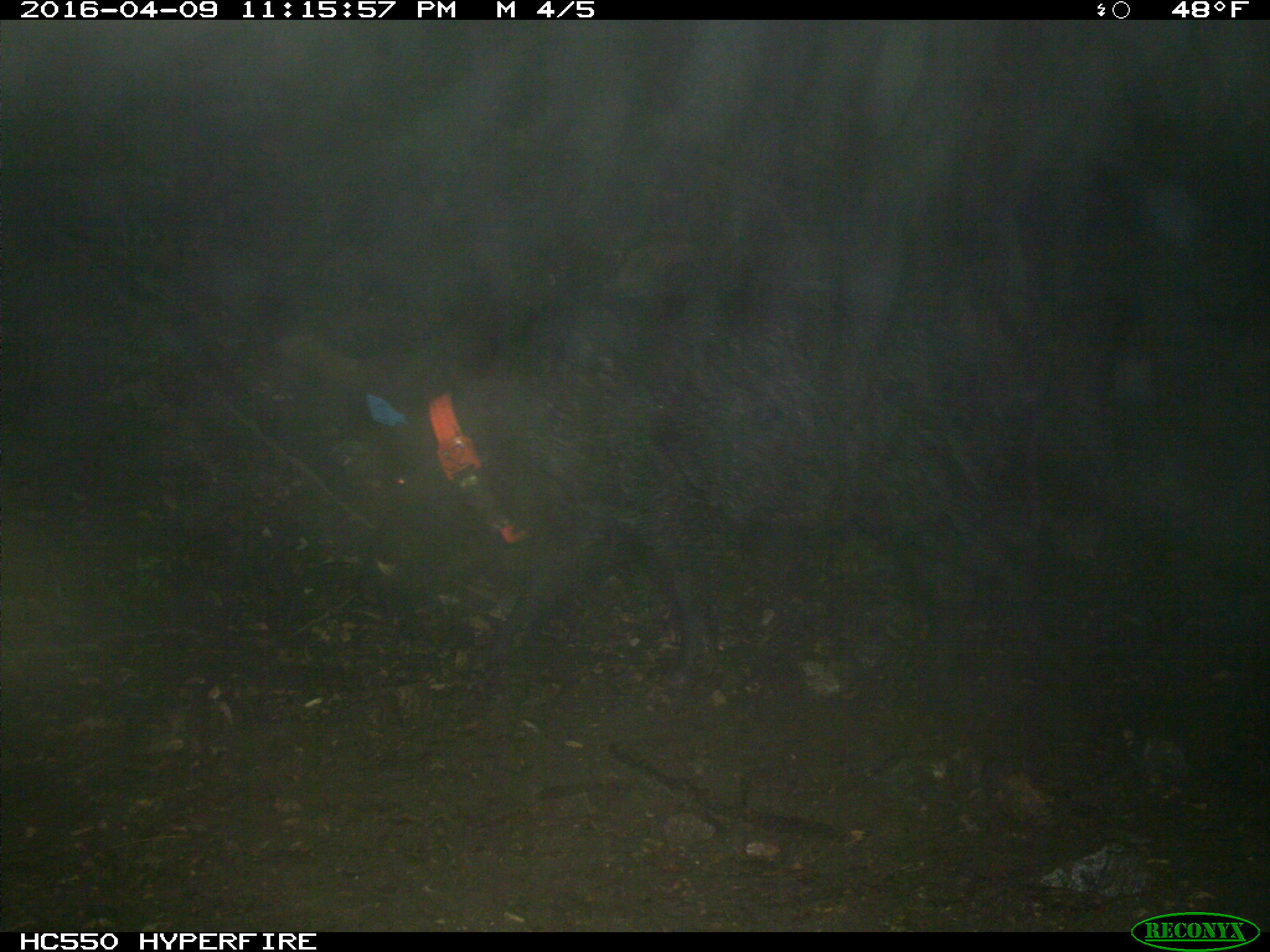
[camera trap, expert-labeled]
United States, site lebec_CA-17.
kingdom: Animalia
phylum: Chordata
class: Mammalia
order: Artiodactyla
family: Suidae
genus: Sus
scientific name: Sus scrofa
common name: wild boar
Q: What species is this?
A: Sus scrofa (wild boar).